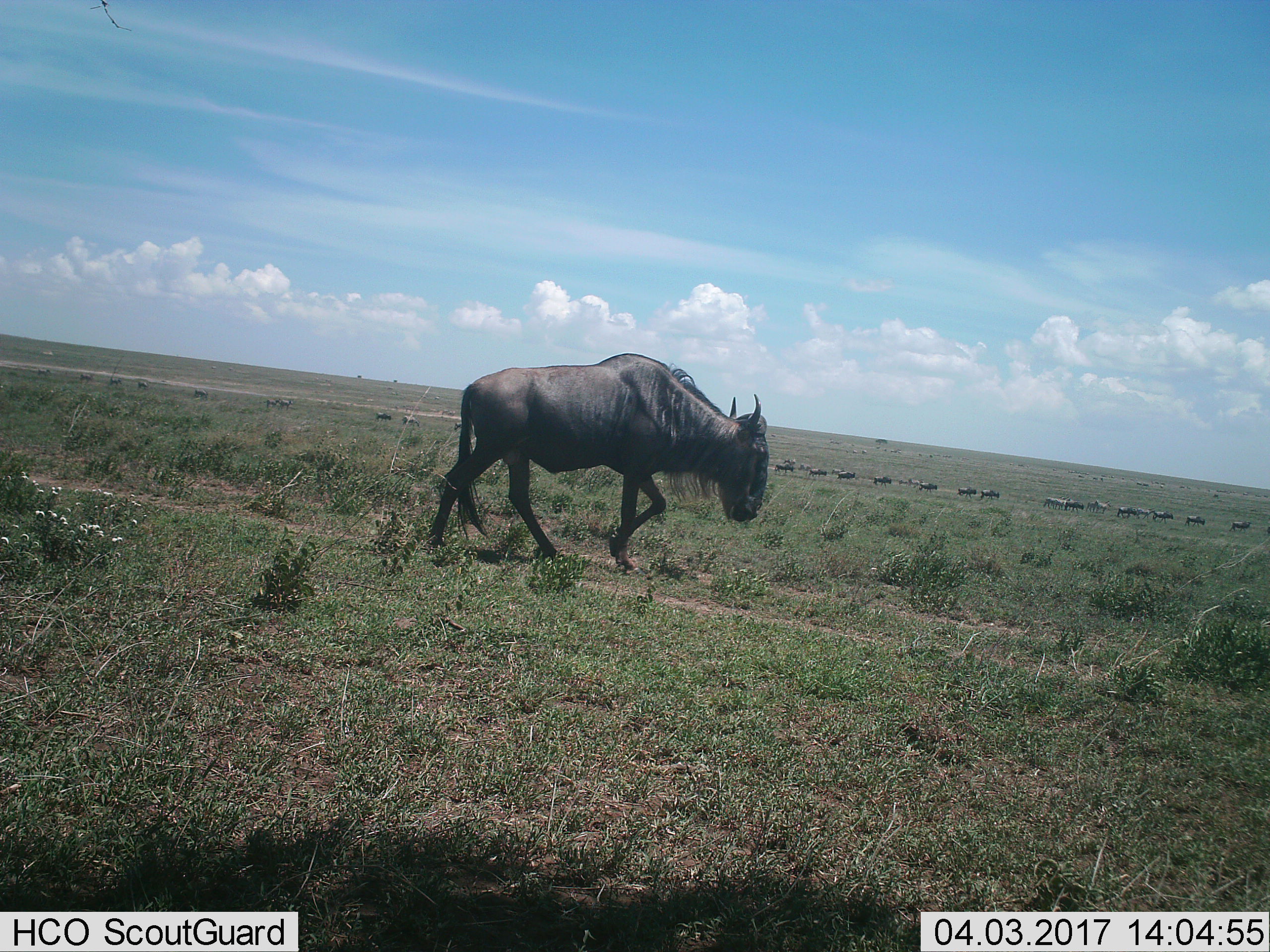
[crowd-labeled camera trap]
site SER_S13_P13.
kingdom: Animalia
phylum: Chordata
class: Mammalia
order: Artiodactyla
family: Bovidae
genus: Connochaetes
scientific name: Connochaetes taurinus taurinus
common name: blue wildebeest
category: wildebeestblue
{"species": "wildebeestblue (blue wildebeest) (Connochaetes taurinus taurinus)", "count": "11-50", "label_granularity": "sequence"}